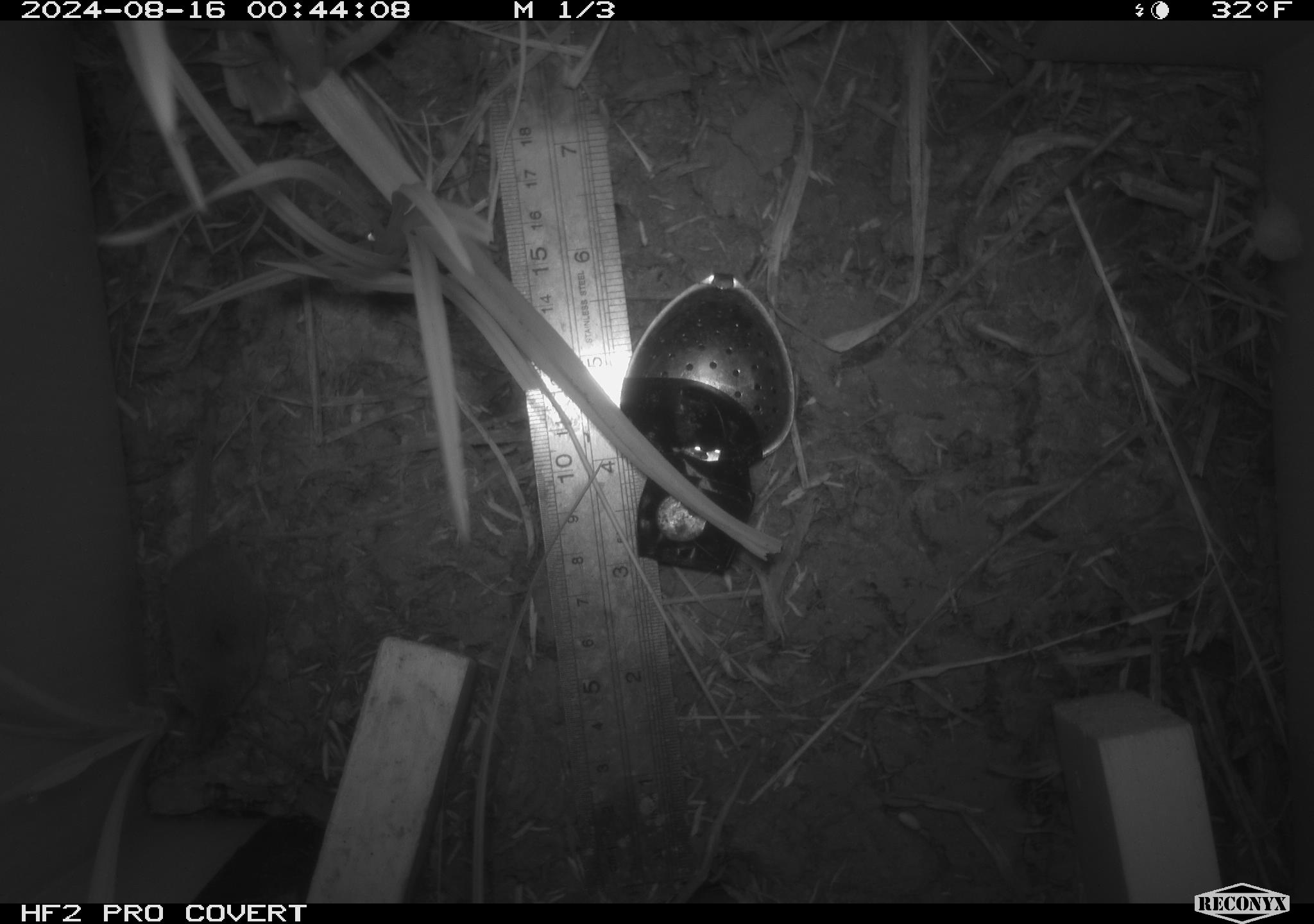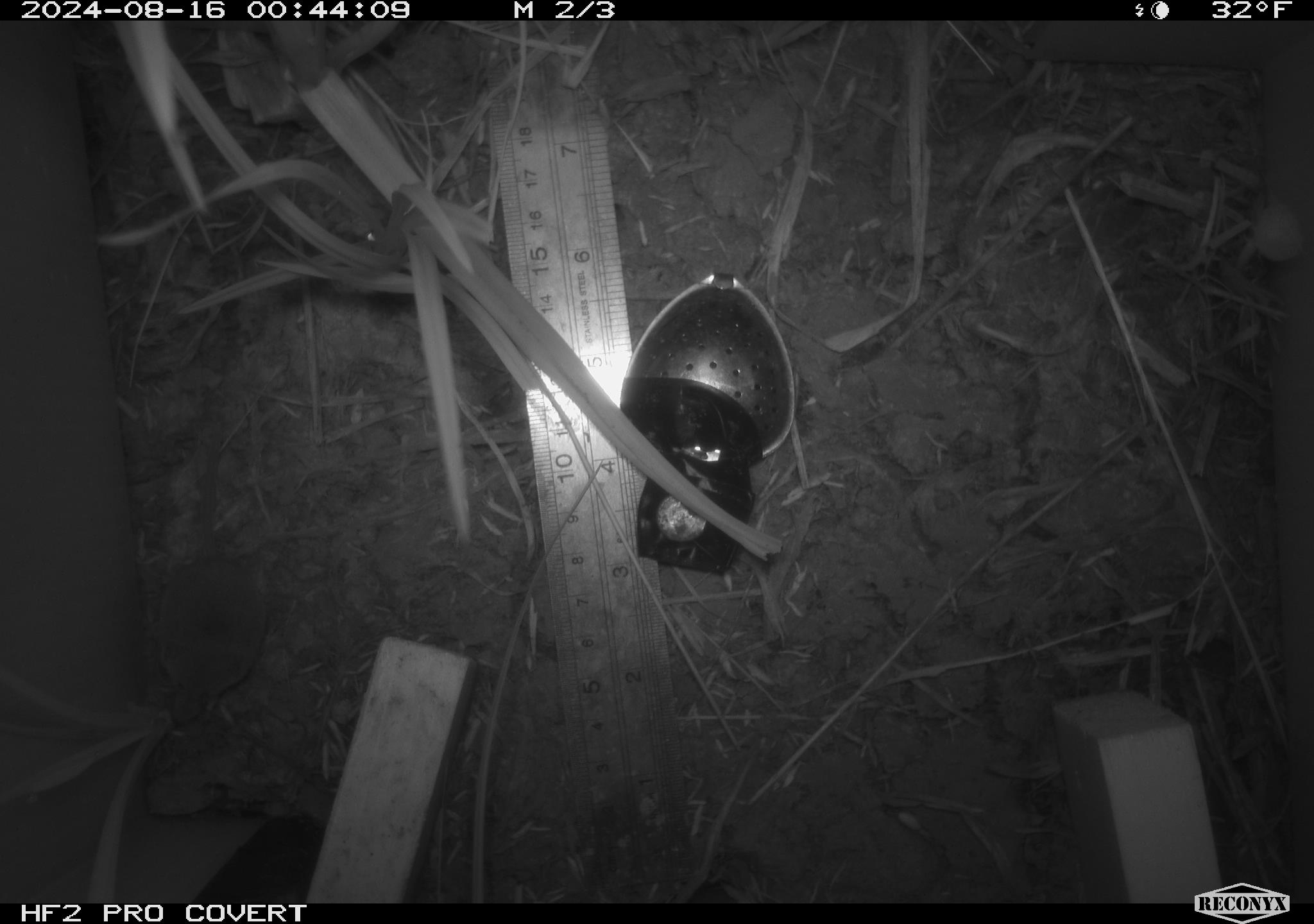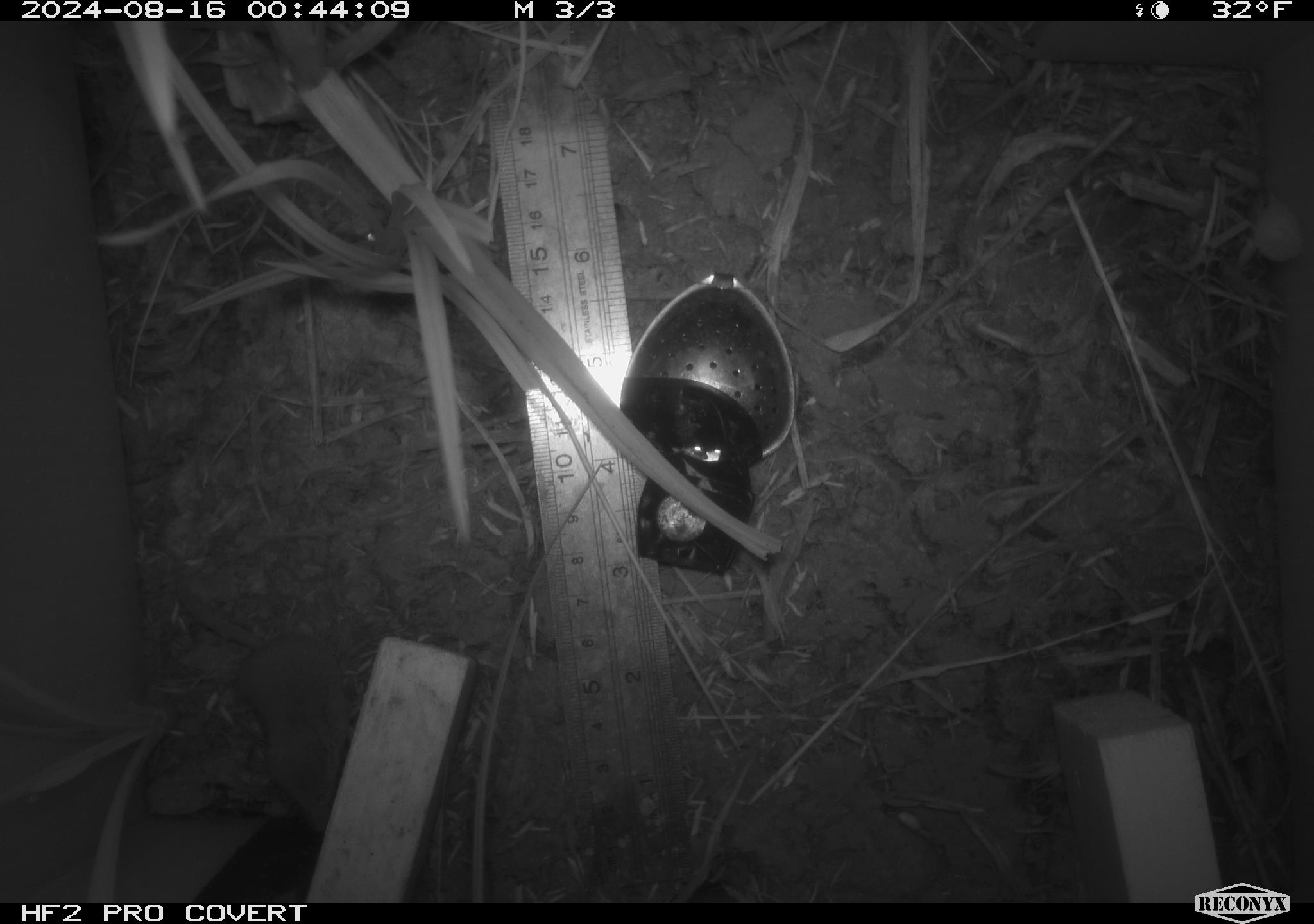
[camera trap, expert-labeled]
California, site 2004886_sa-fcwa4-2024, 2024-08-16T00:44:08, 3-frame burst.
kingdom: Animalia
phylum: Chordata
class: Mammalia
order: Rodentia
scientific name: Rodentia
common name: rodent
Rodent (Rodentia).